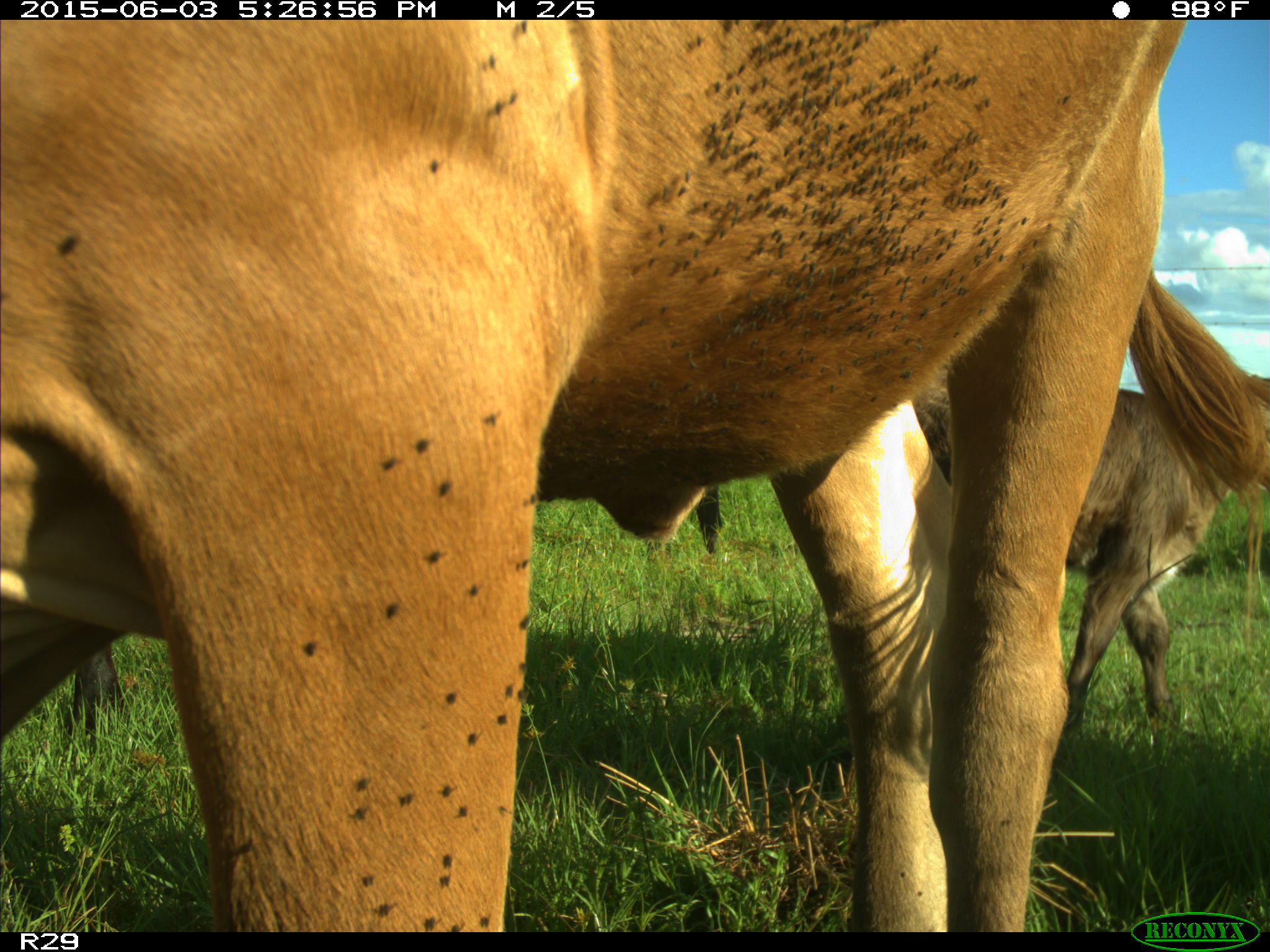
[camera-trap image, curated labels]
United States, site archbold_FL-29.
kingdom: Animalia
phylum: Chordata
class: Mammalia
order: Artiodactyla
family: Bovidae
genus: Bos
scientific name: Bos taurus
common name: domestic cow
Bos taurus (domestic cow).